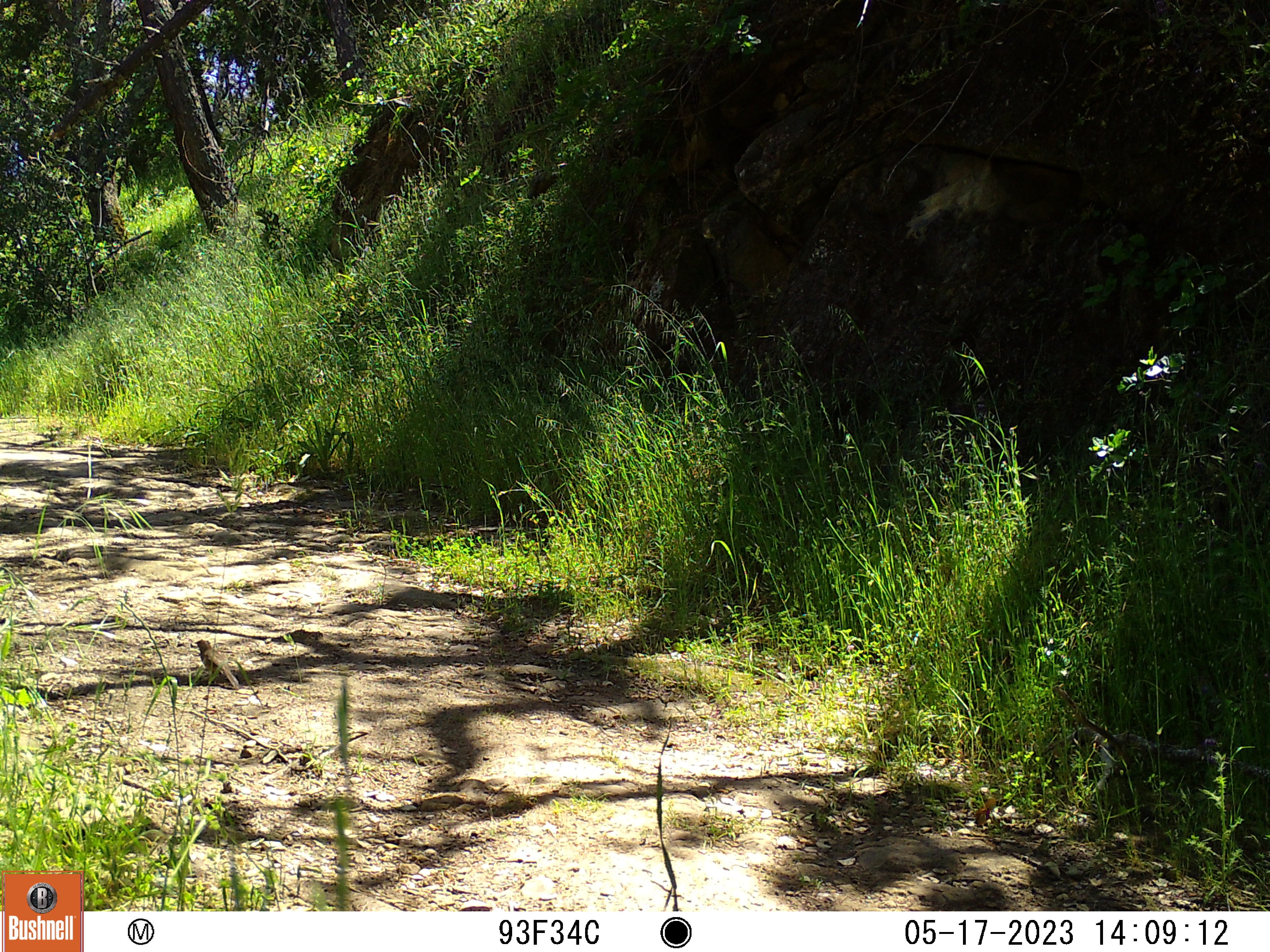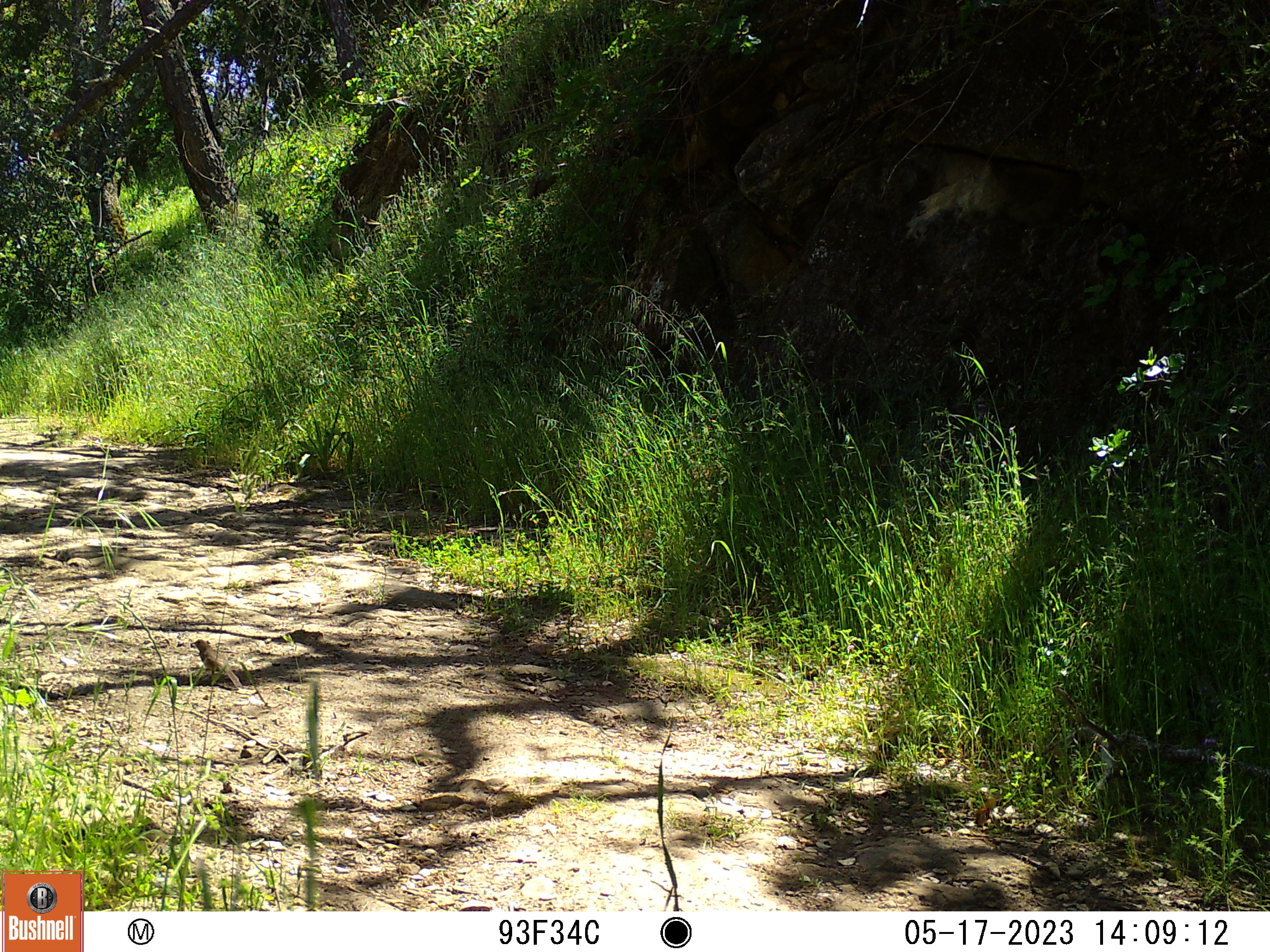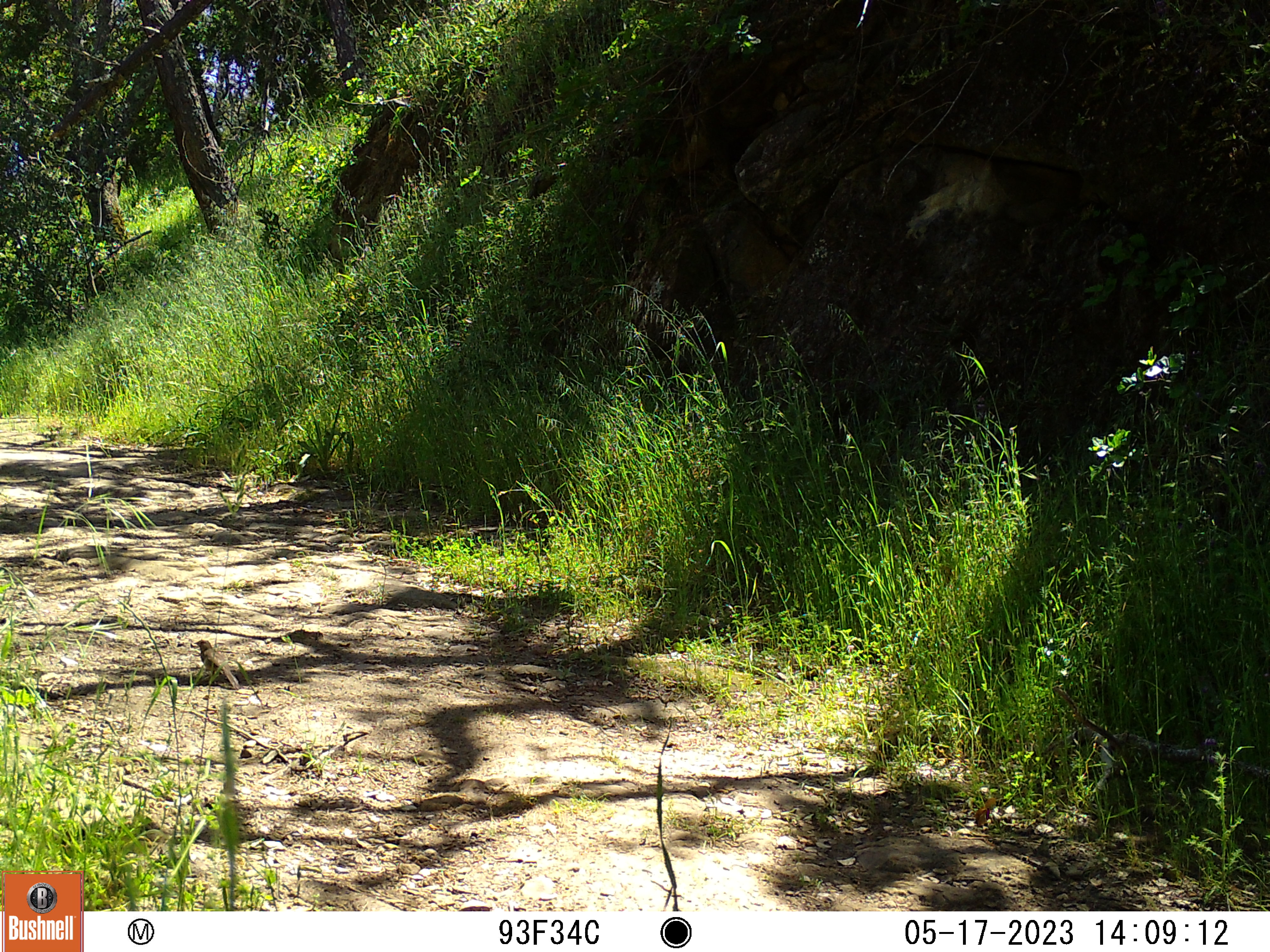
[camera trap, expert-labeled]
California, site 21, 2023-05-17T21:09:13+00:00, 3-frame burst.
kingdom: Animalia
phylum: Chordata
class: Aves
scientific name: Aves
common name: bird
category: unknown bird